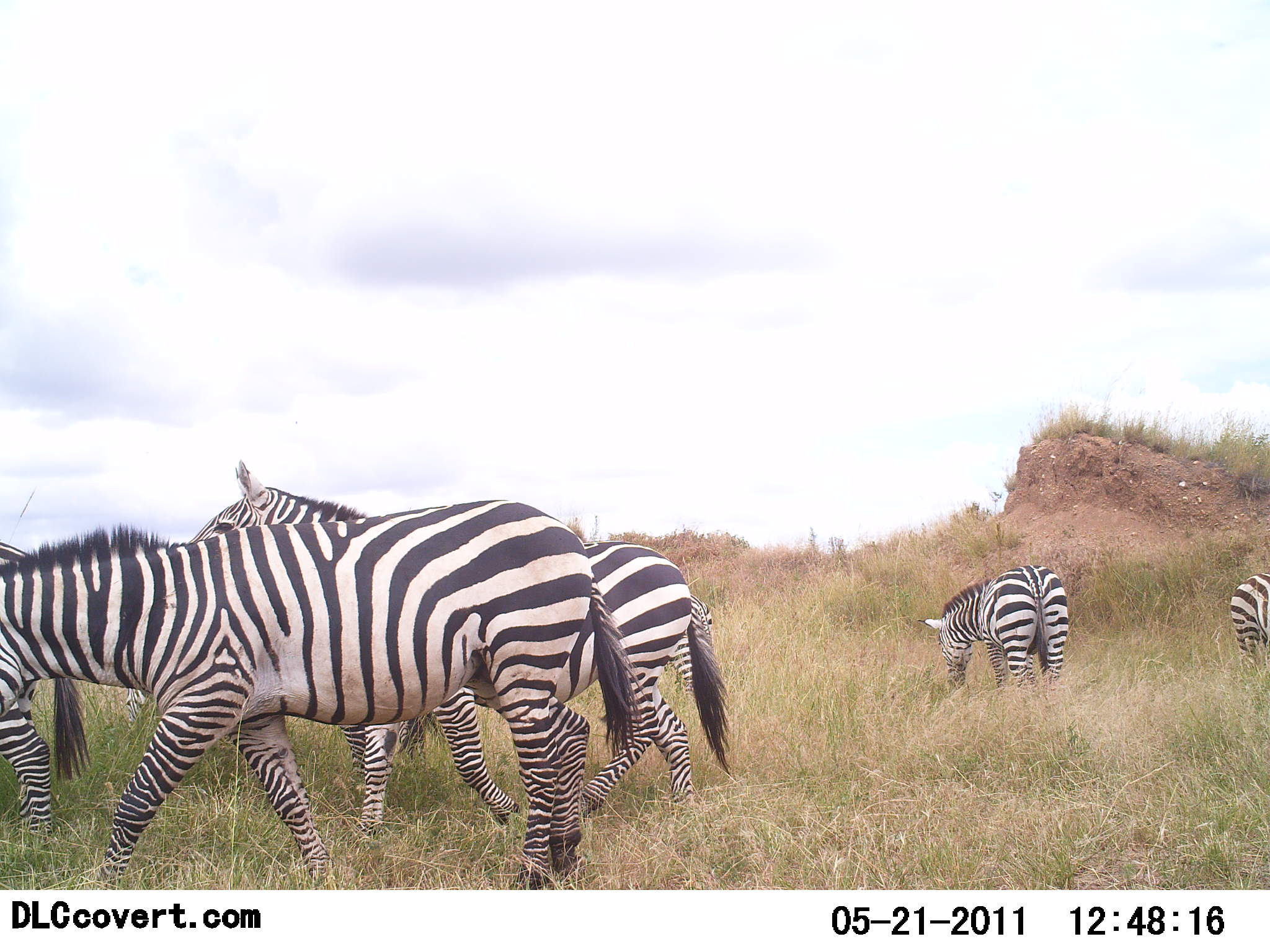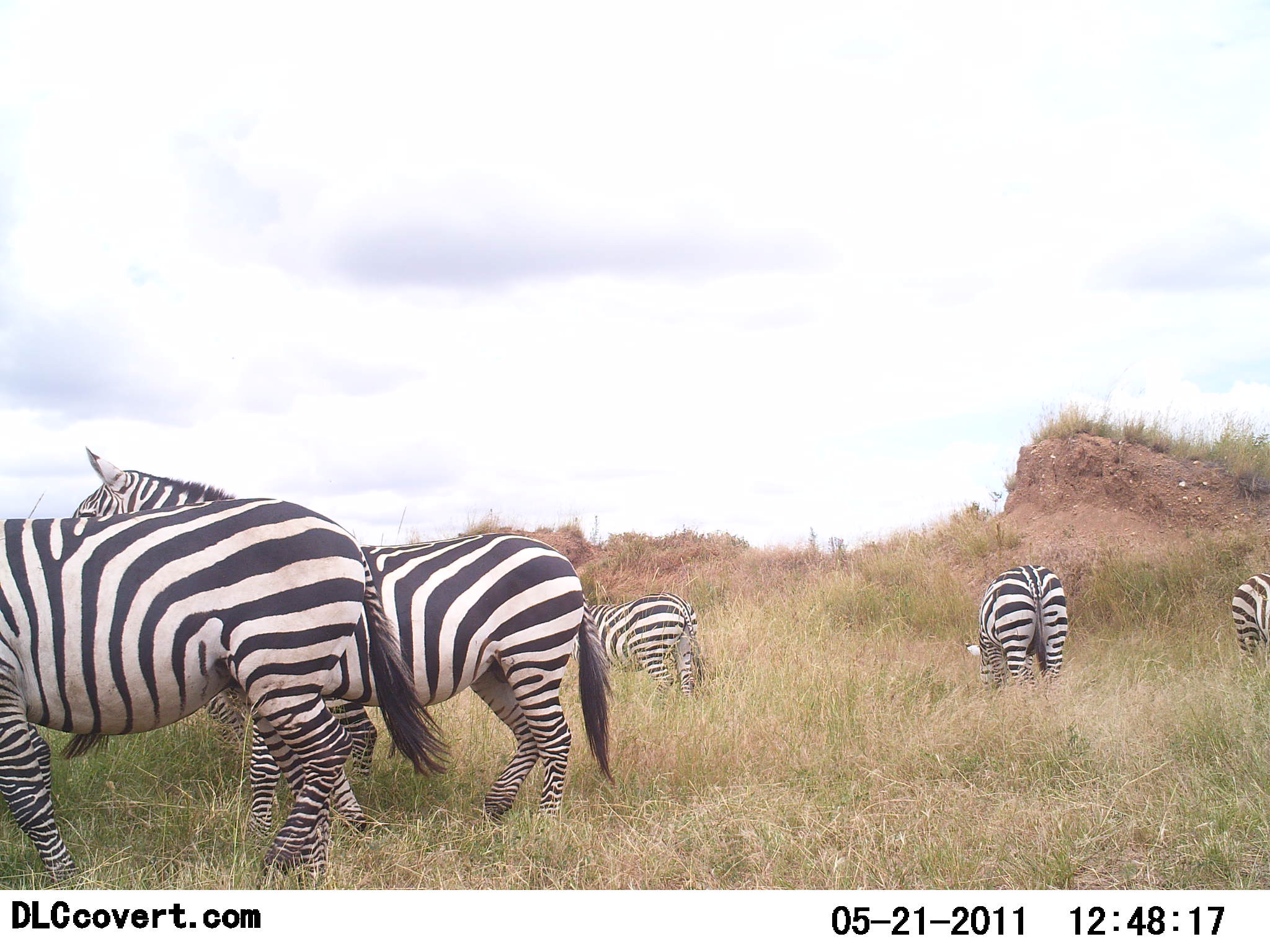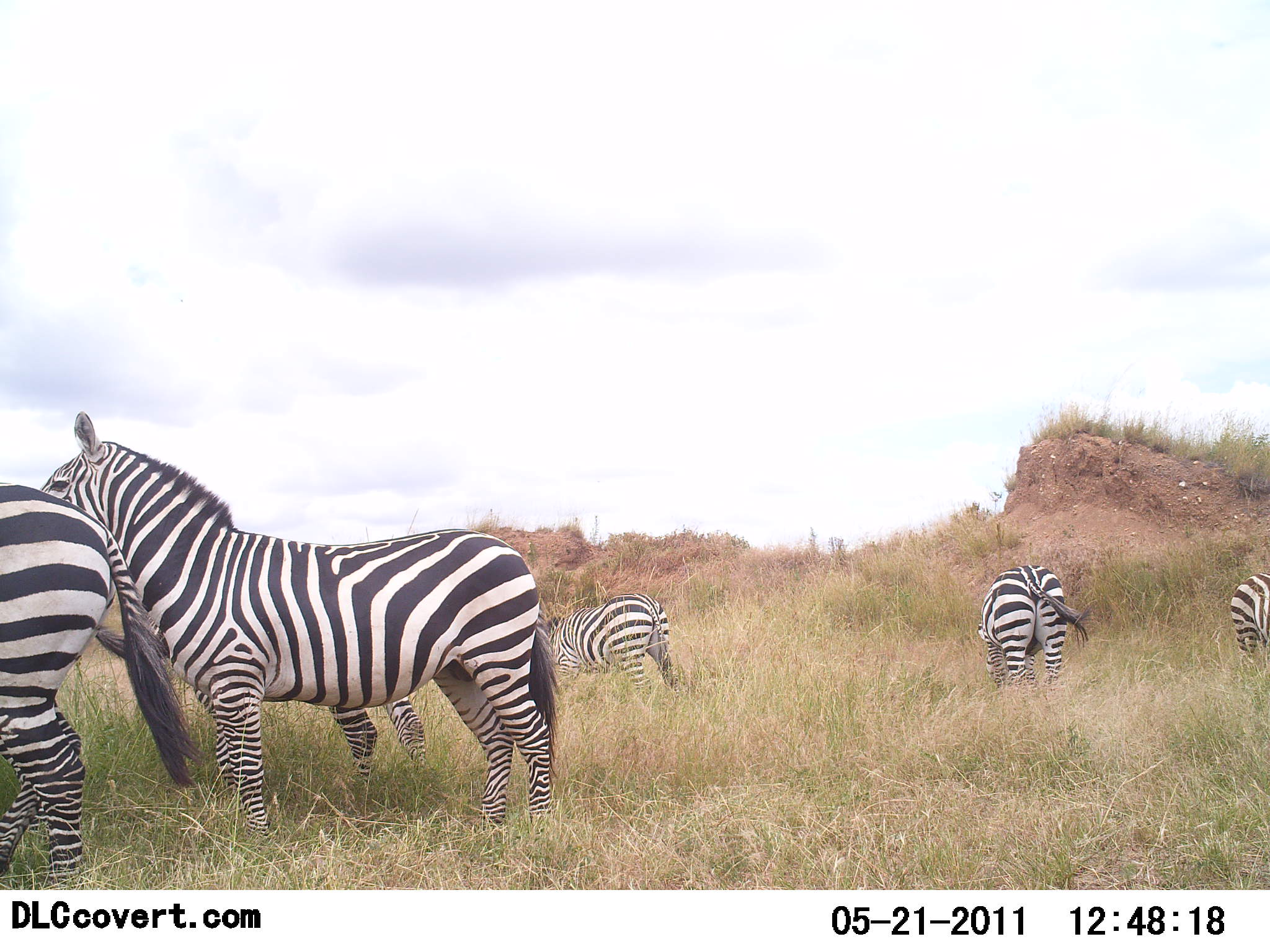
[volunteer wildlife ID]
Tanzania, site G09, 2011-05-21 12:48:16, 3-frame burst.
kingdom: Animalia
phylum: Chordata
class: Mammalia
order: Perissodactyla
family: Equidae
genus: Equus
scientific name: Equus quagga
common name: plains zebra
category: zebra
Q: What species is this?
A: Zebra (plains zebra) (Equus quagga).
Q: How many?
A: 6.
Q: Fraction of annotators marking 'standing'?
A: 50%.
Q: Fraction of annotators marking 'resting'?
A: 0%.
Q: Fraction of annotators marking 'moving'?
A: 50%.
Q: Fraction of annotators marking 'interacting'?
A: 0%.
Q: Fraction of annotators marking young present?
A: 0%.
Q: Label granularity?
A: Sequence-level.